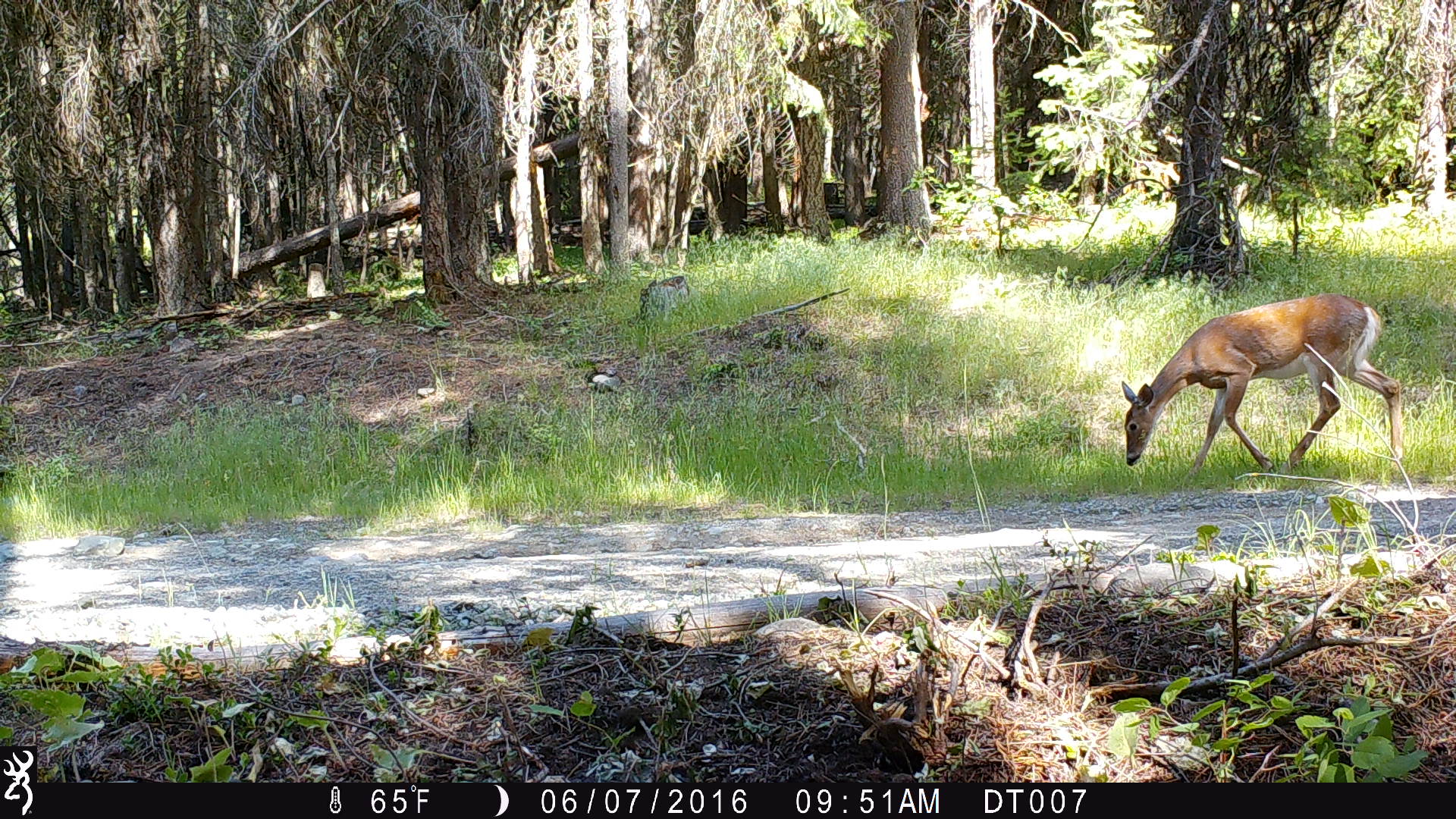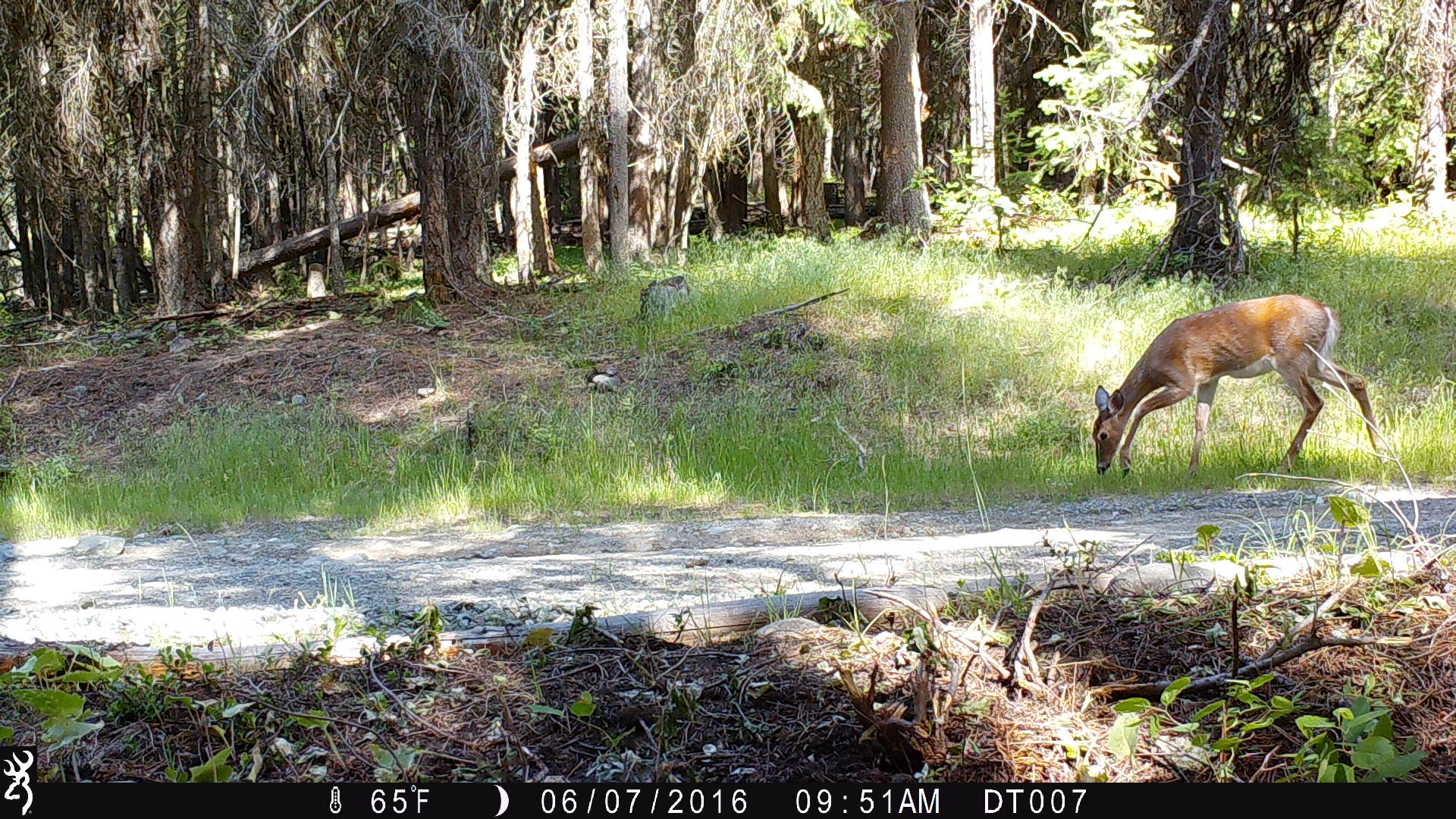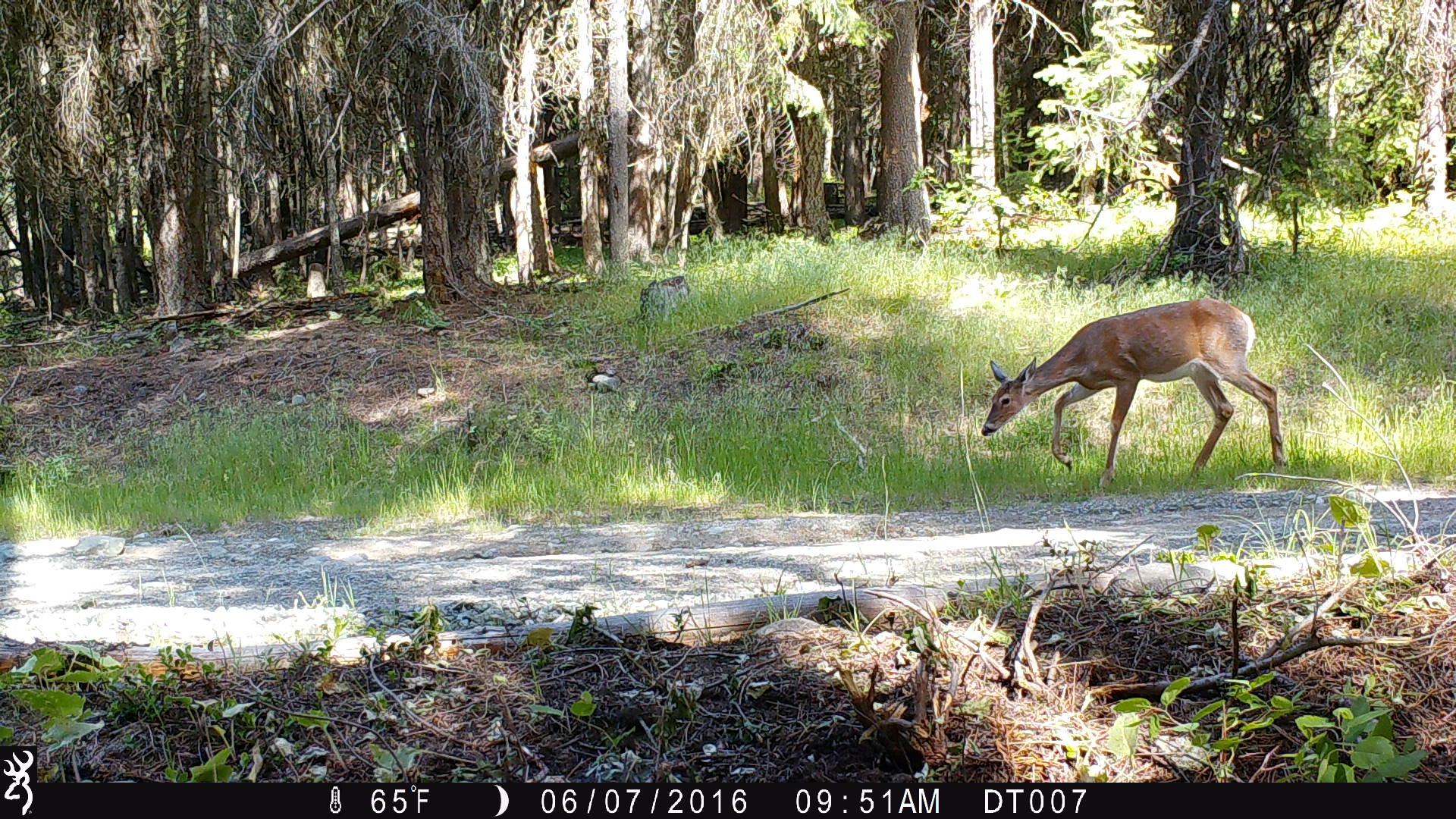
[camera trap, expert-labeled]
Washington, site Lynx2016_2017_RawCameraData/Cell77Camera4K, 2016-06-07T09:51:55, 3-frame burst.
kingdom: Animalia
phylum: Chordata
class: Mammalia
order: Artiodactyla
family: Cervidae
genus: Odocoileus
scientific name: Odocoileus virginianus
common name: white-tailed deer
Odocoileus virginianus (white-tailed deer). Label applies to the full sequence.